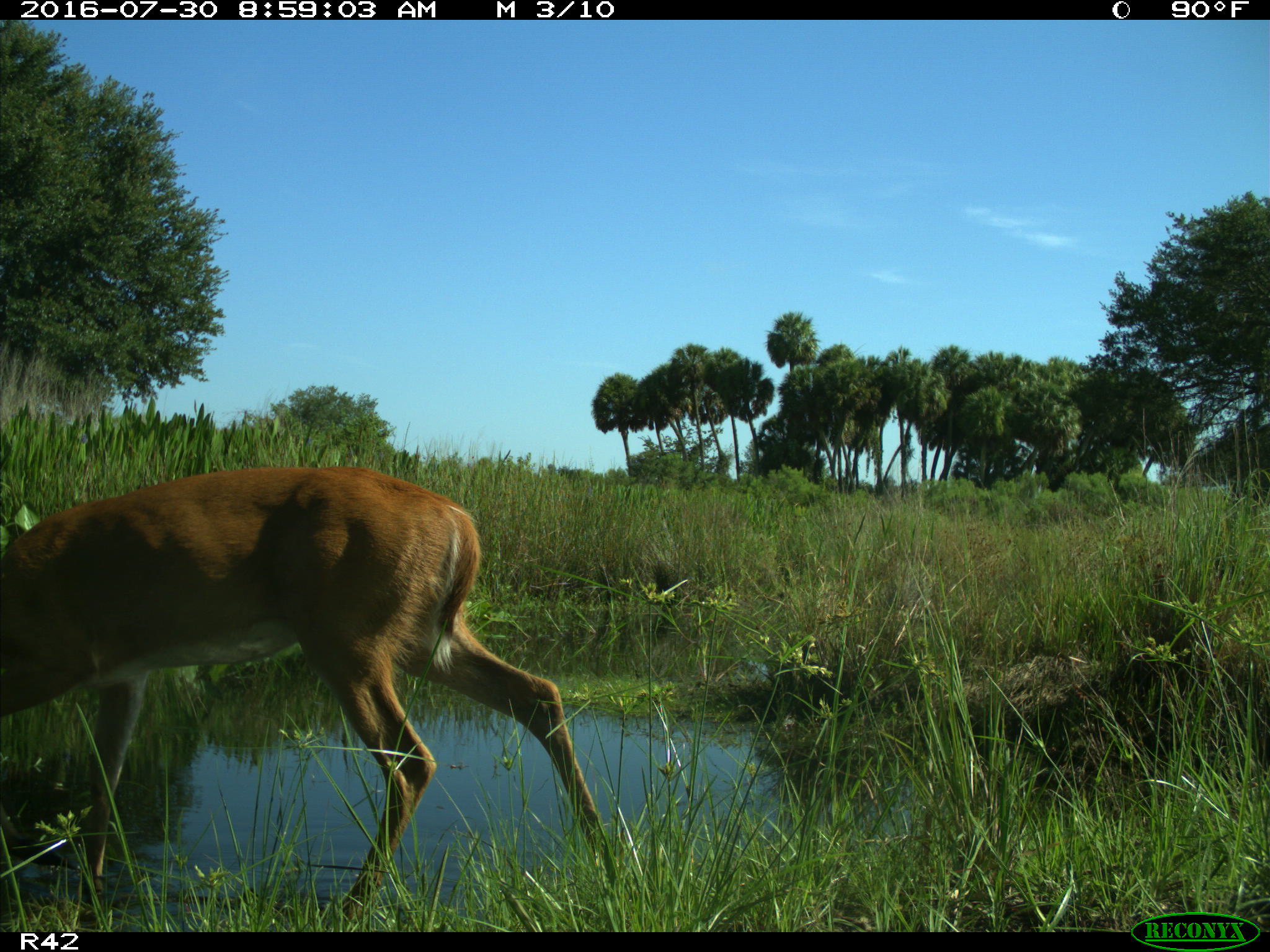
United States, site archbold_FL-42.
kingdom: Animalia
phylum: Chordata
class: Mammalia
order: Artiodactyla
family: Cervidae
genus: Odocoileus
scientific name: Odocoileus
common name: deer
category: unidentified deer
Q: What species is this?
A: Unidentified deer (deer) (Odocoileus).